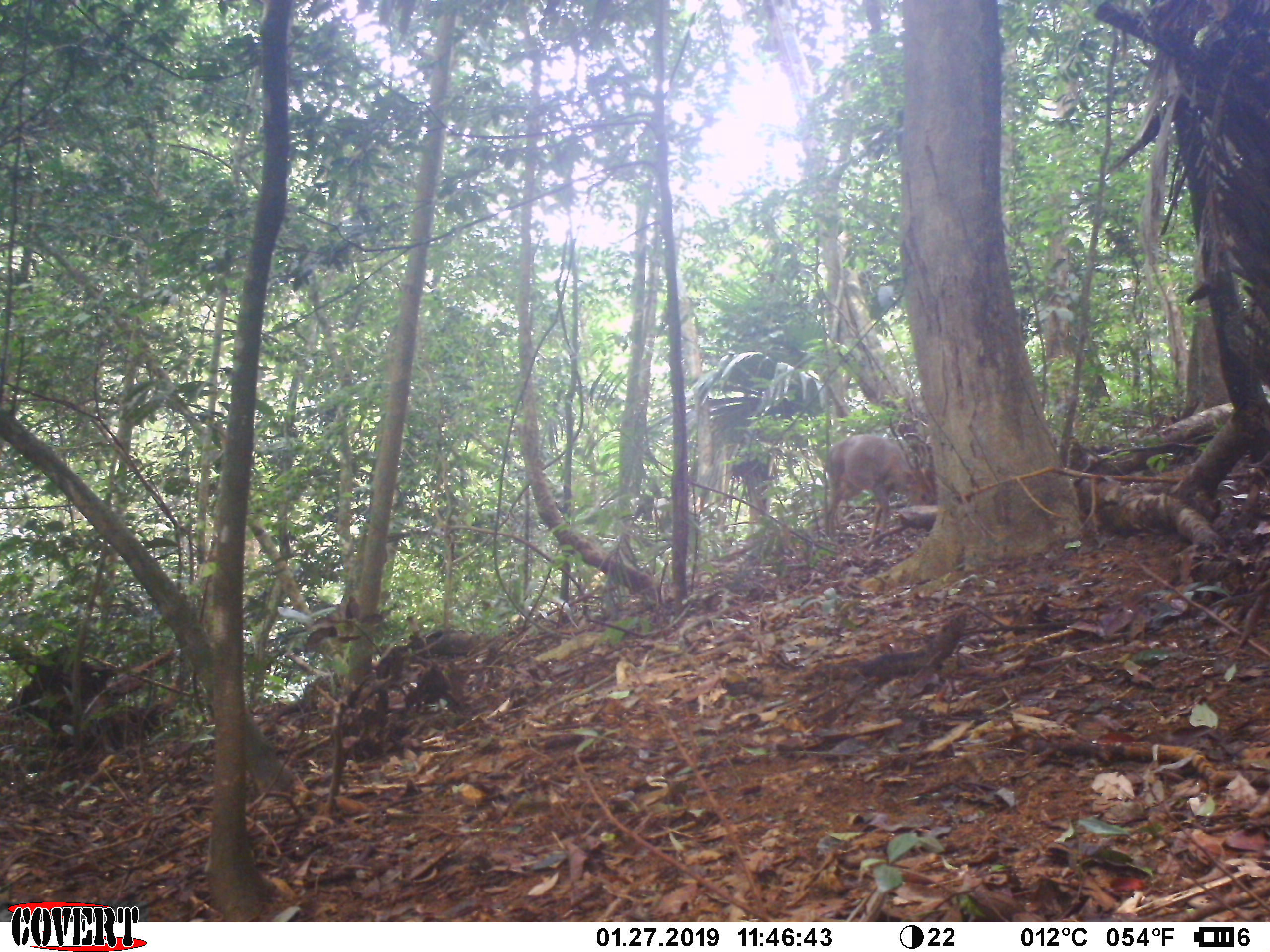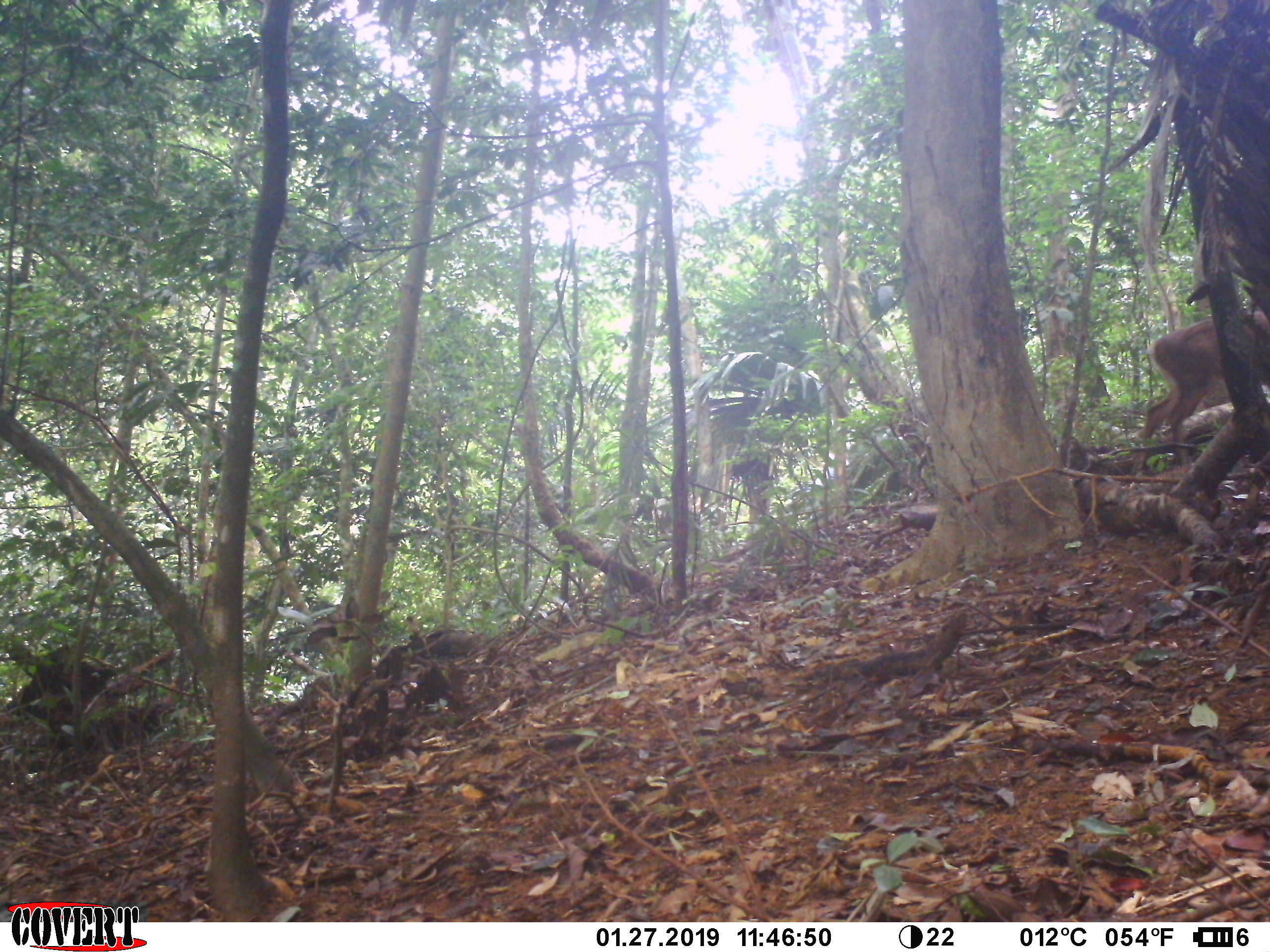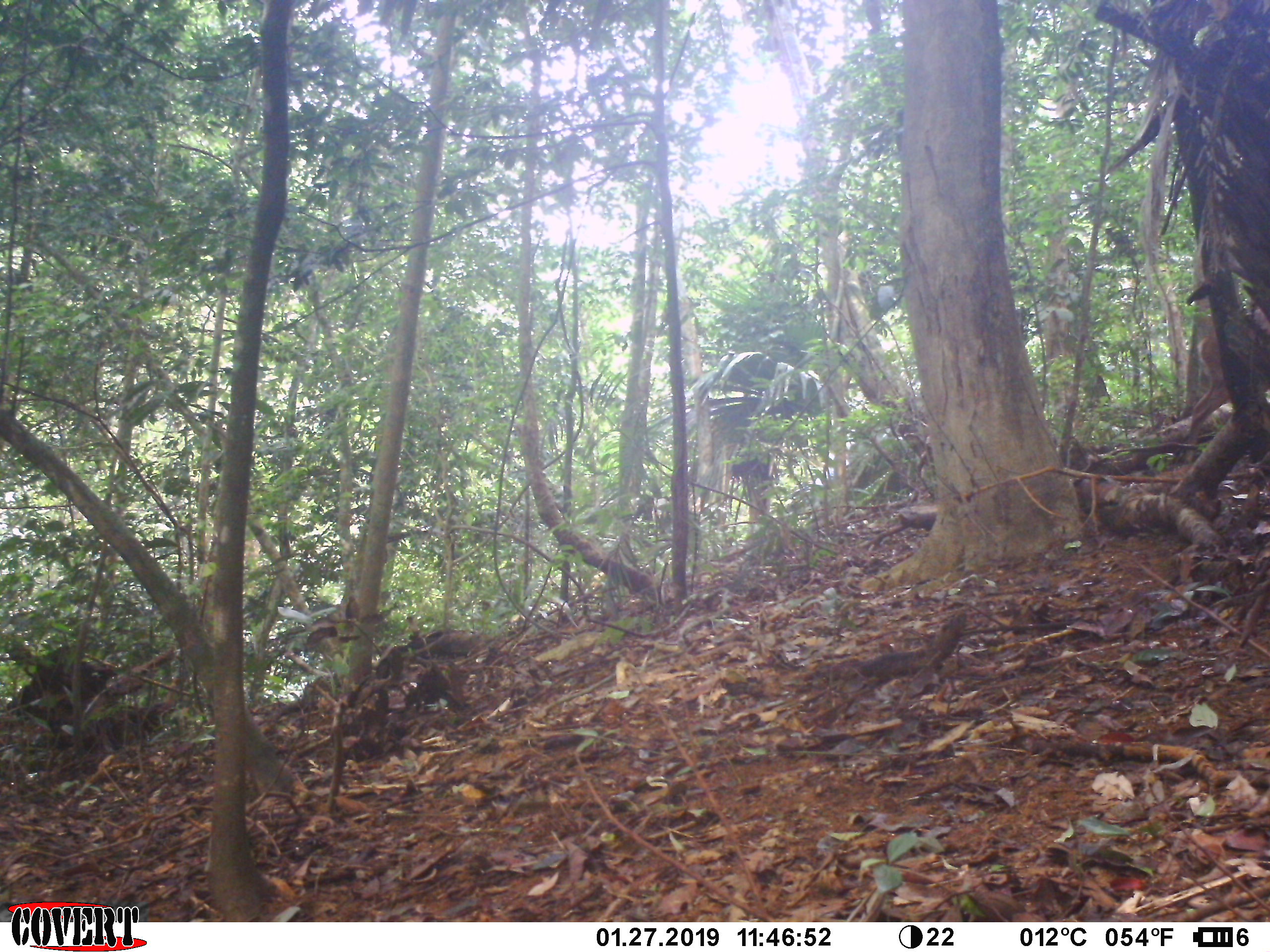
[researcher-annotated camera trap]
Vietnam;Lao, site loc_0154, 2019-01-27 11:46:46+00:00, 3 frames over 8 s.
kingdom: Animalia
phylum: Chordata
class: Mammalia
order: Artiodactyla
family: Cervidae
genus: Muntiacus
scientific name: Muntiacus vuquangensis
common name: large-antlered muntjac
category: large antlered muntjac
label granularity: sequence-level